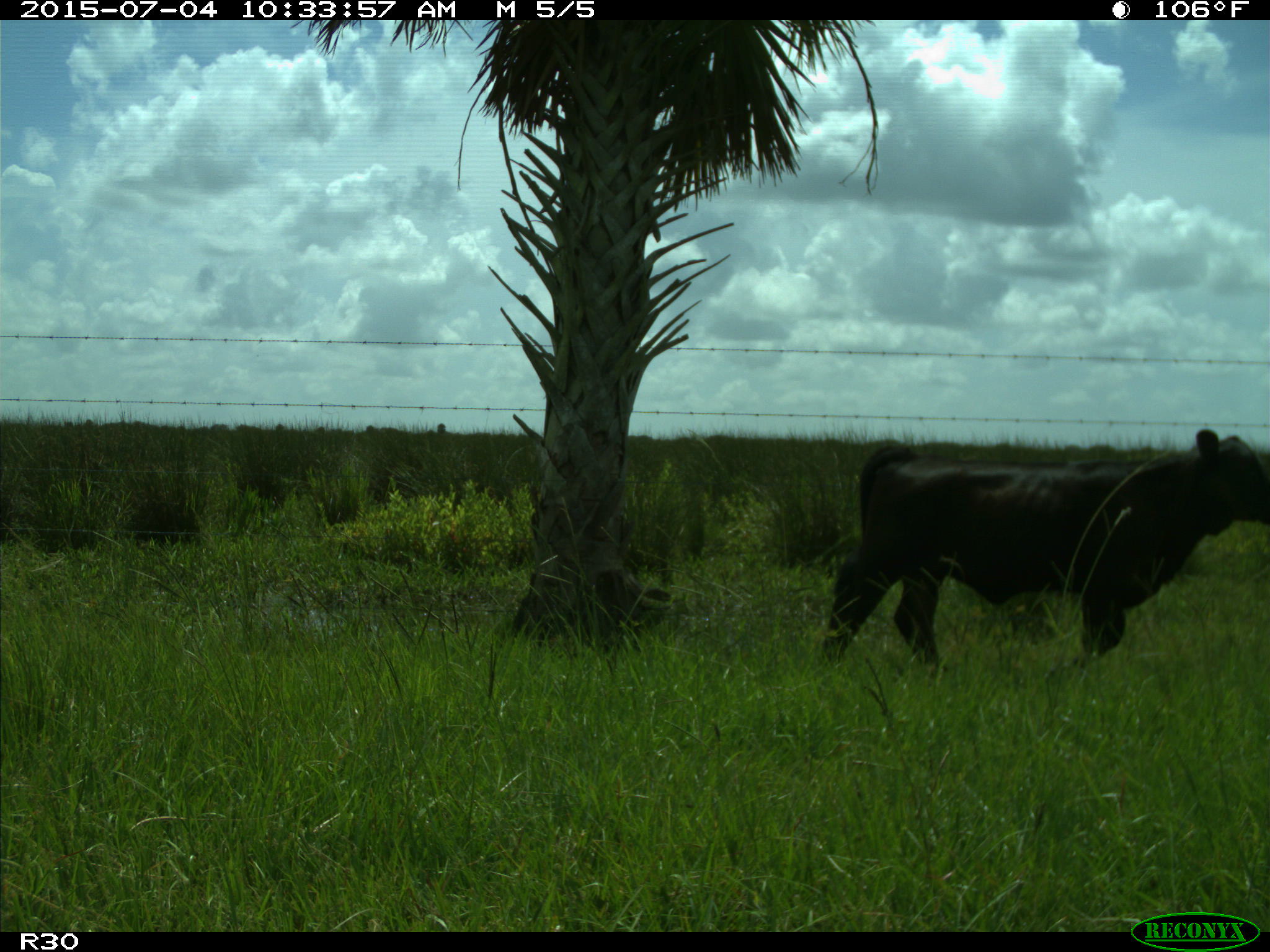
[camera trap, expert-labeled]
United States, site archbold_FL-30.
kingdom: Animalia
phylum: Chordata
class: Mammalia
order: Artiodactyla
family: Bovidae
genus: Bos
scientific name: Bos taurus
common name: domestic cow